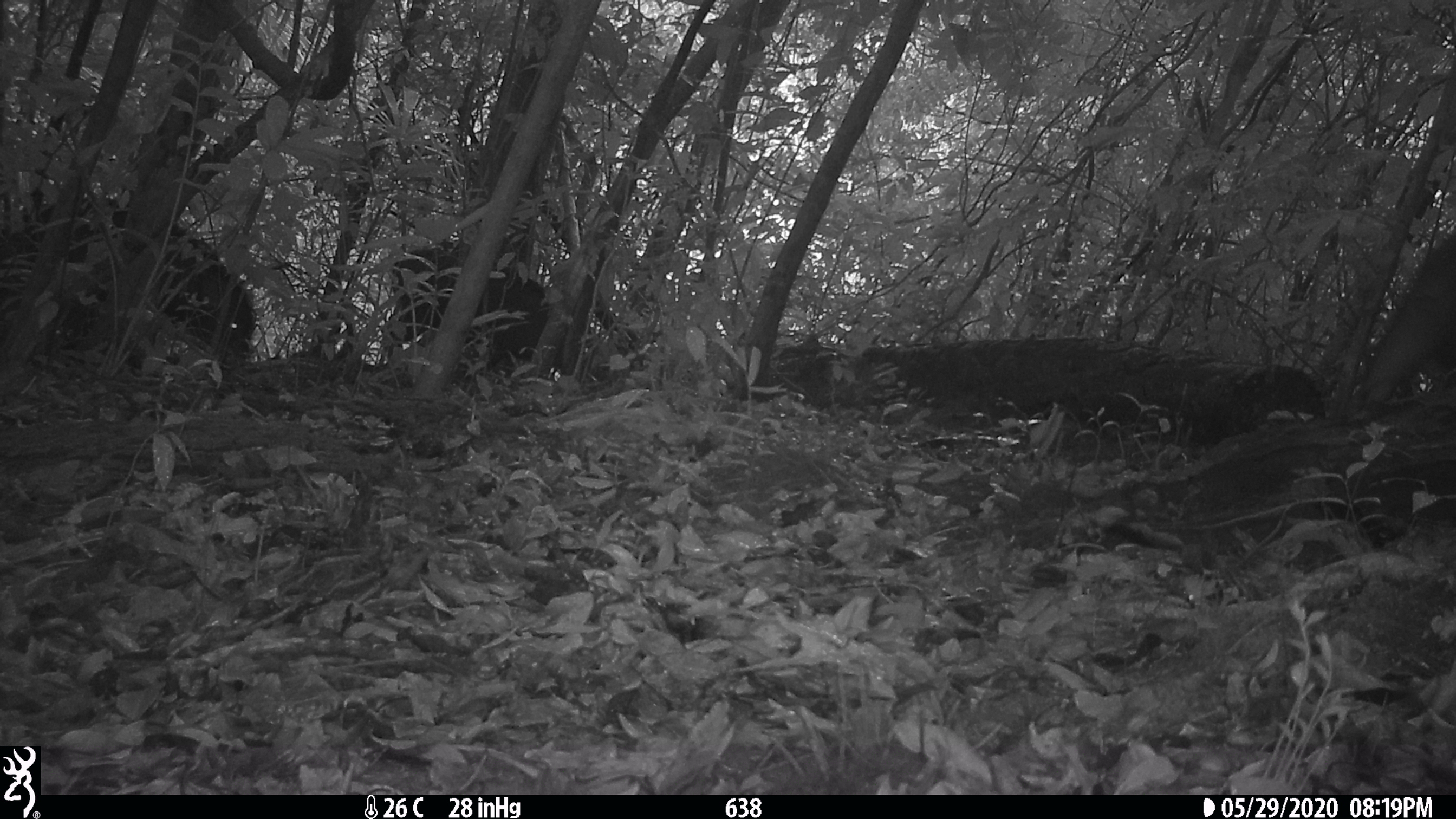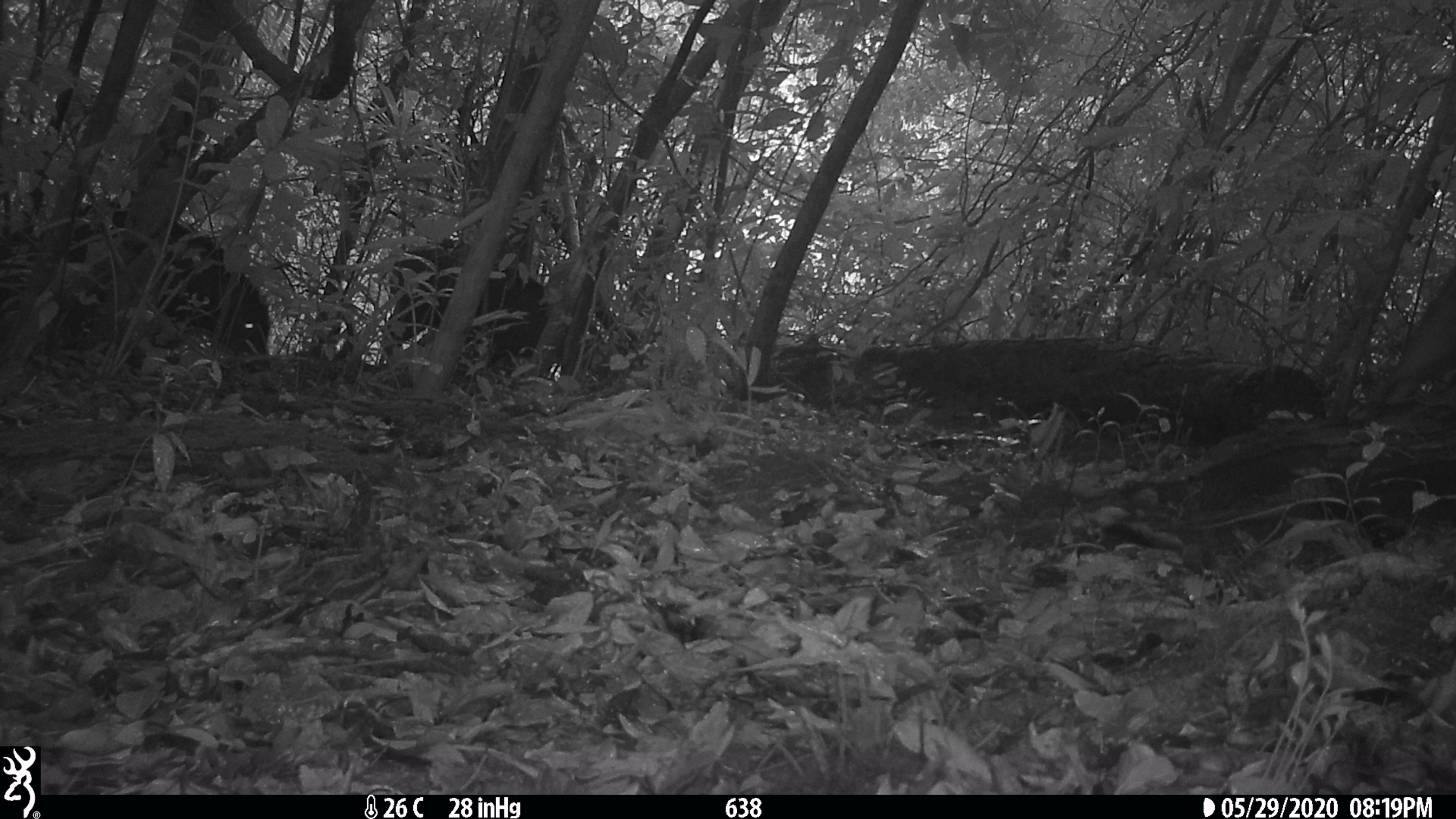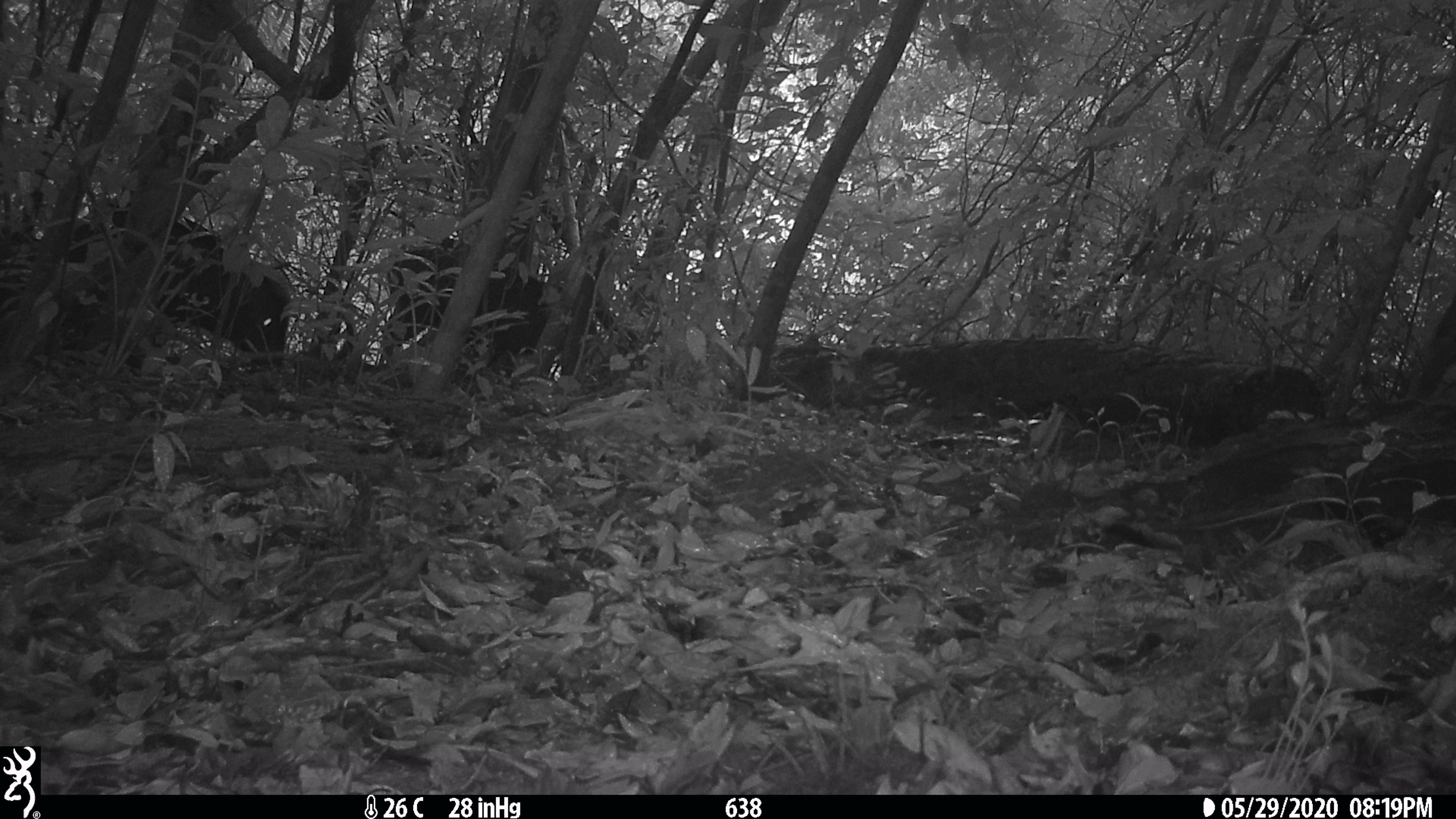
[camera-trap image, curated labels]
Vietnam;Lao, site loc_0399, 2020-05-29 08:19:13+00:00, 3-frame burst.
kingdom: Animalia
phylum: Chordata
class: Mammalia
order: Artiodactyla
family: Suidae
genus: Sus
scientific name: Sus scrofa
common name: eurasian wild pig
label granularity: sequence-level